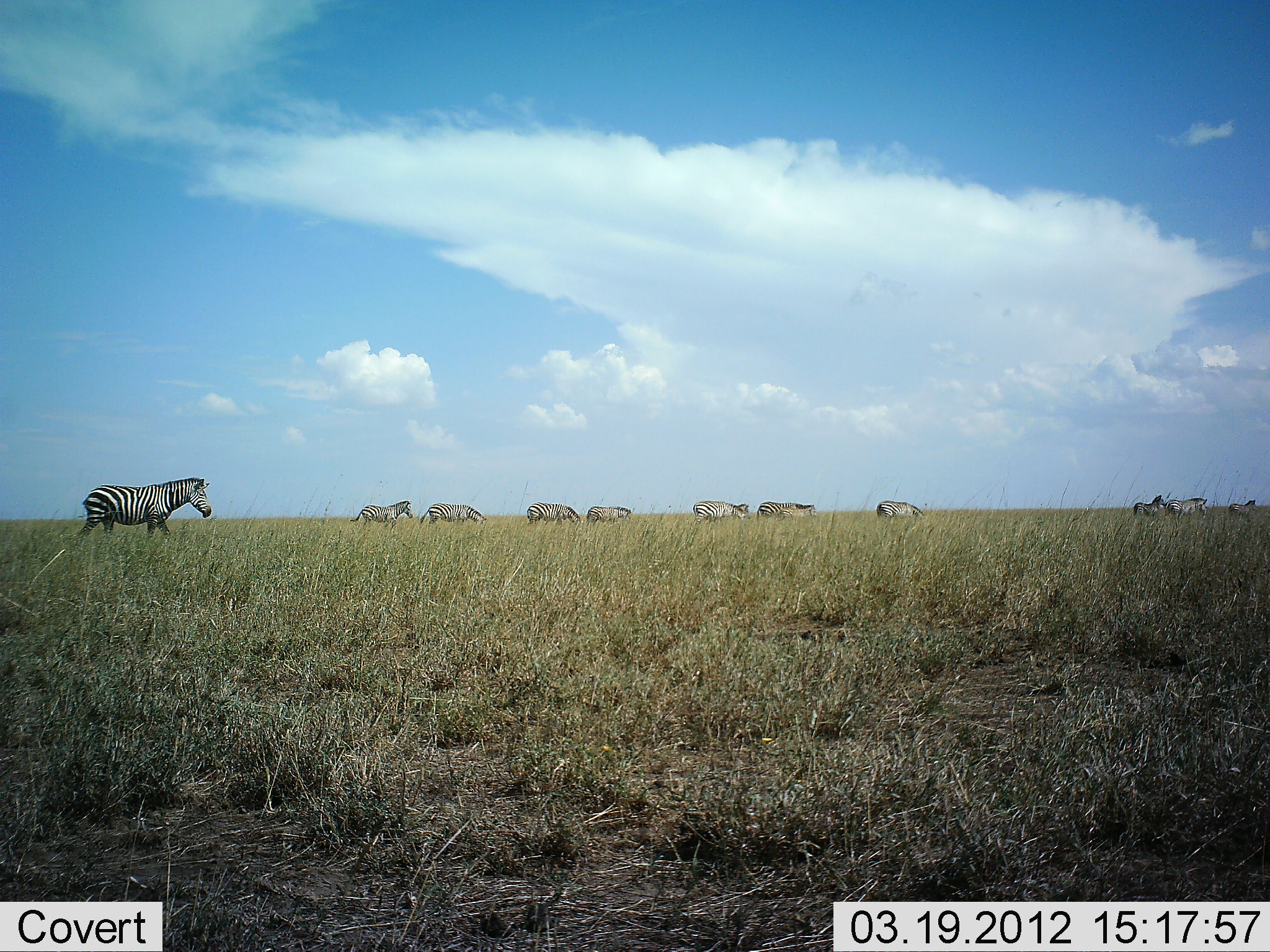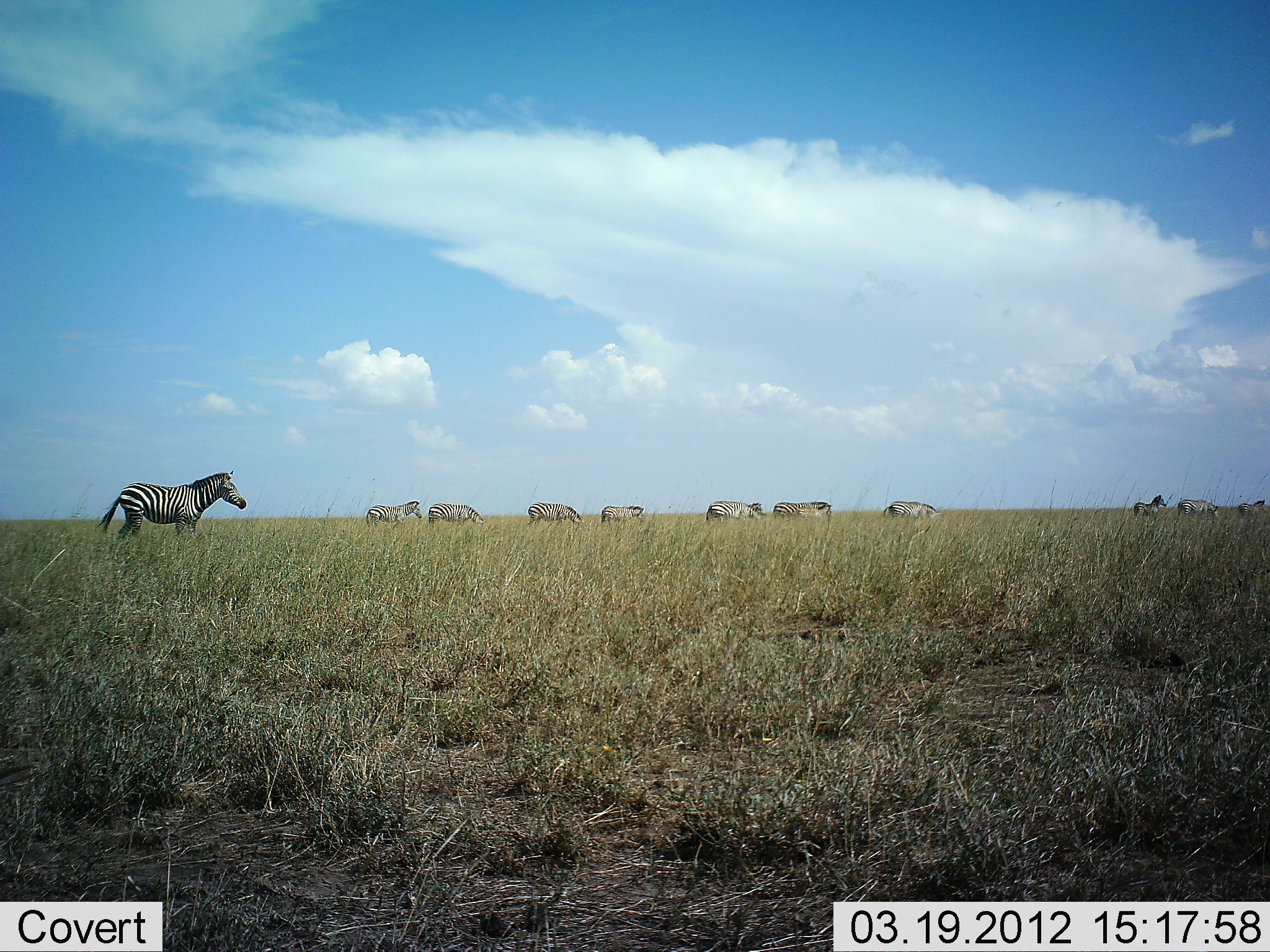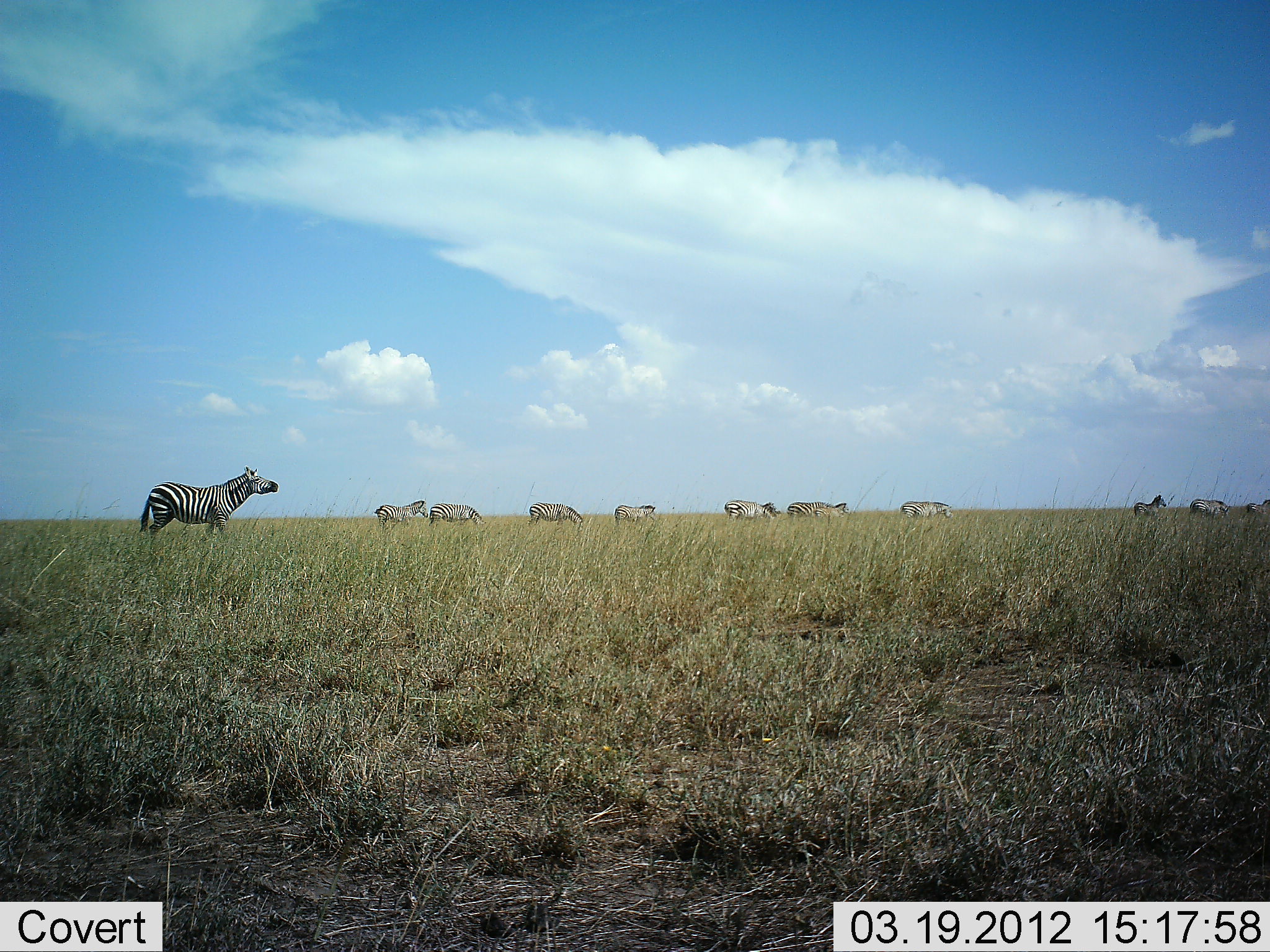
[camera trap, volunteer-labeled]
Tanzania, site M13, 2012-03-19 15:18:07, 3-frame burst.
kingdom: Animalia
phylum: Chordata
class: Mammalia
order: Perissodactyla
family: Equidae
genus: Equus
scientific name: Equus quagga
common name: plains zebra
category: zebra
Zebra (plains zebra) (Equus quagga), count 11-50. Behavior (volunteer vote fractions): standing 44%, resting 0%, moving 89%, interacting 0%. Young present (vote fraction): 6%. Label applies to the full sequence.